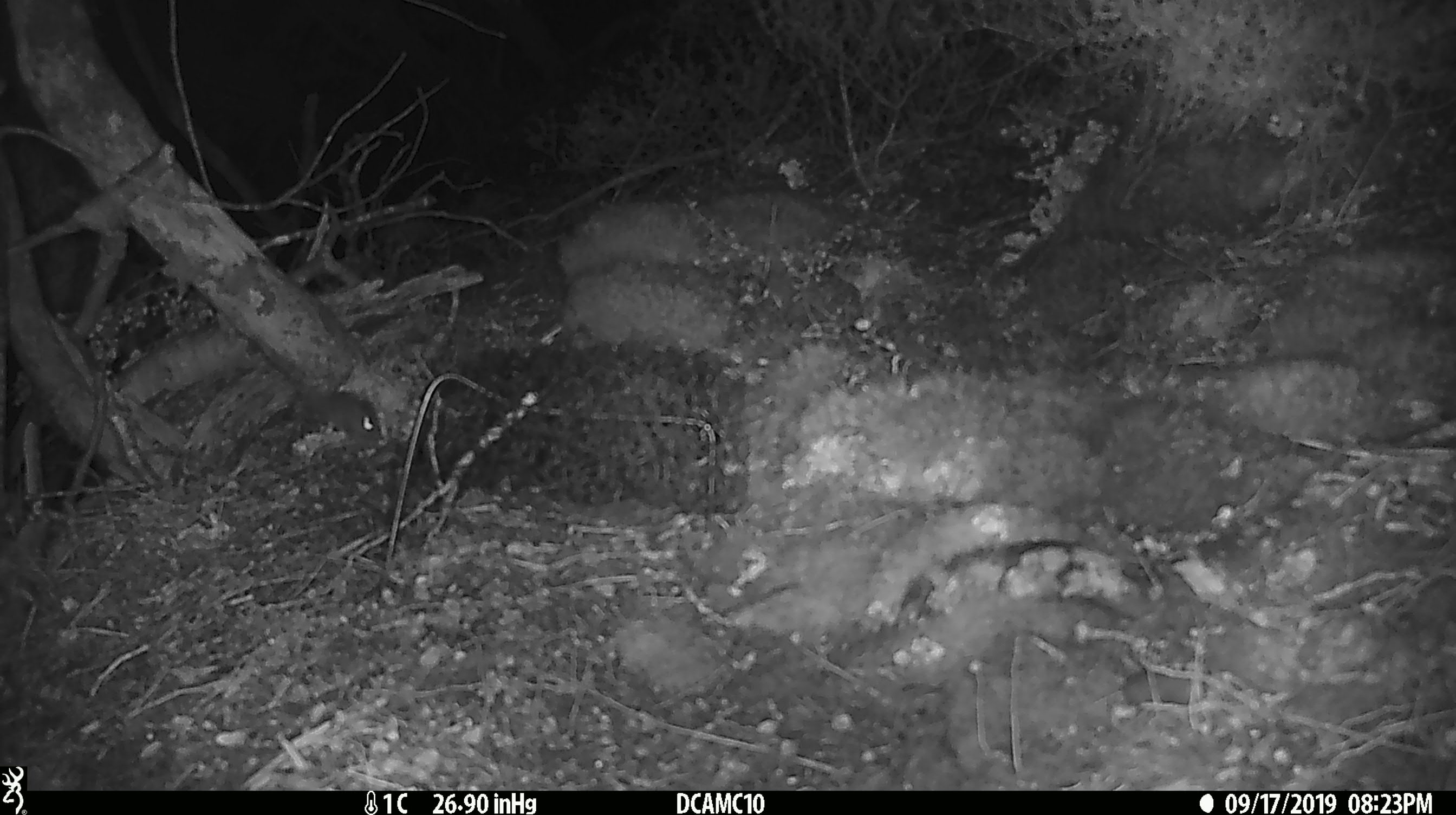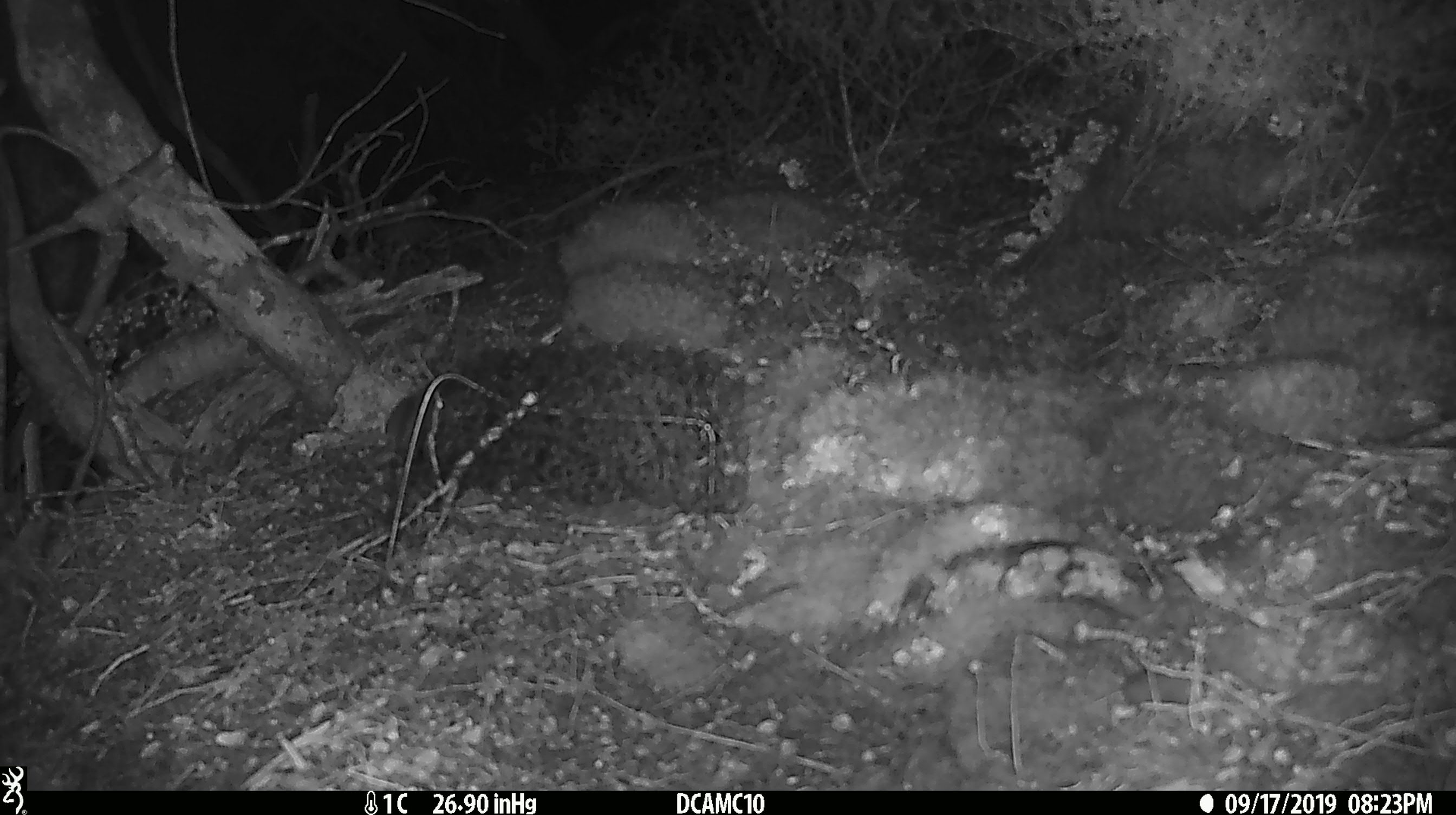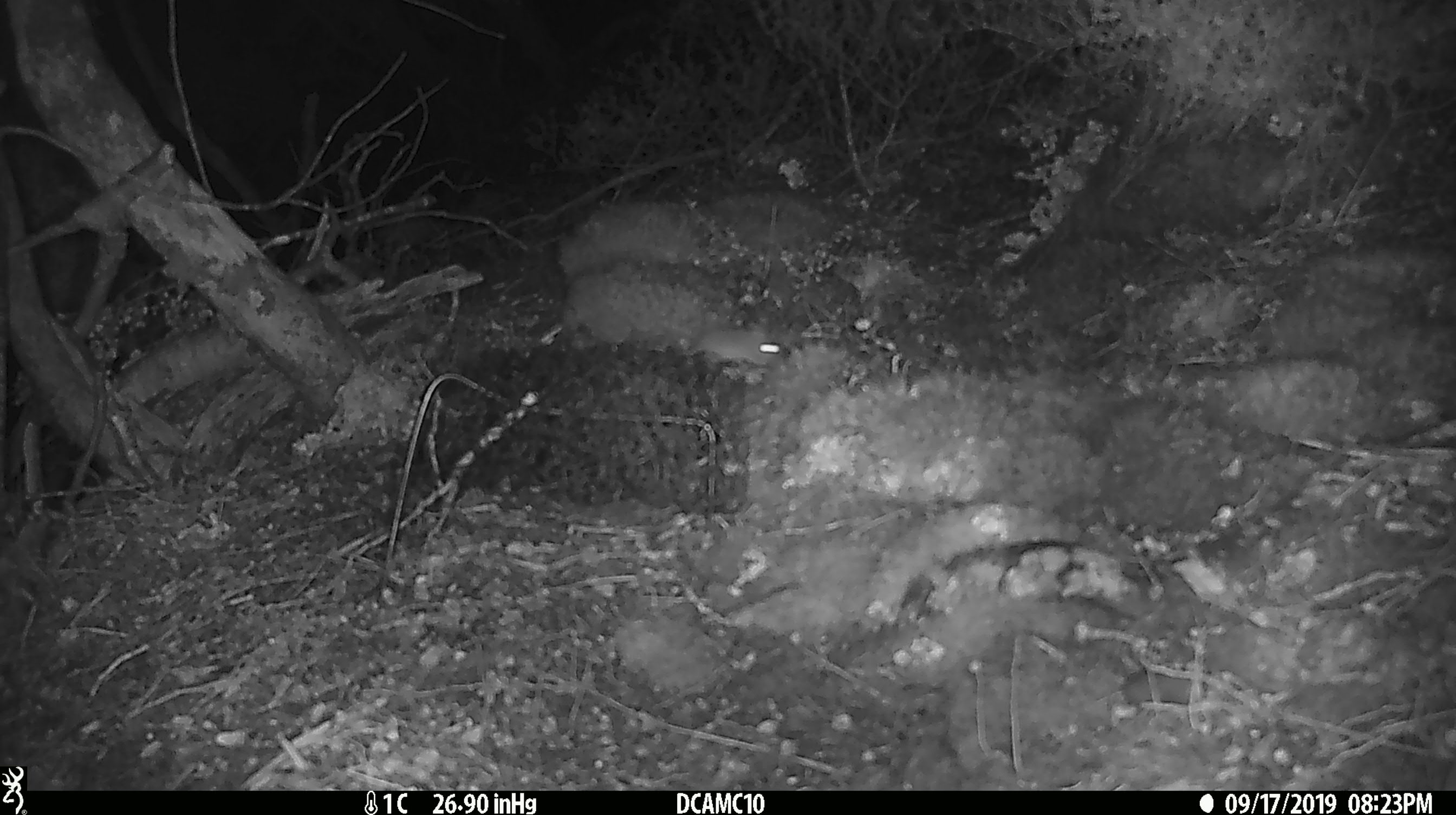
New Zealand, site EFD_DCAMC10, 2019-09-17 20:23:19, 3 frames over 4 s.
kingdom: Animalia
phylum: Chordata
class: Mammalia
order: Rodentia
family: Muridae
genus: Mus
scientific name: Mus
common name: mouse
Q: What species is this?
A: Mouse (Mus).